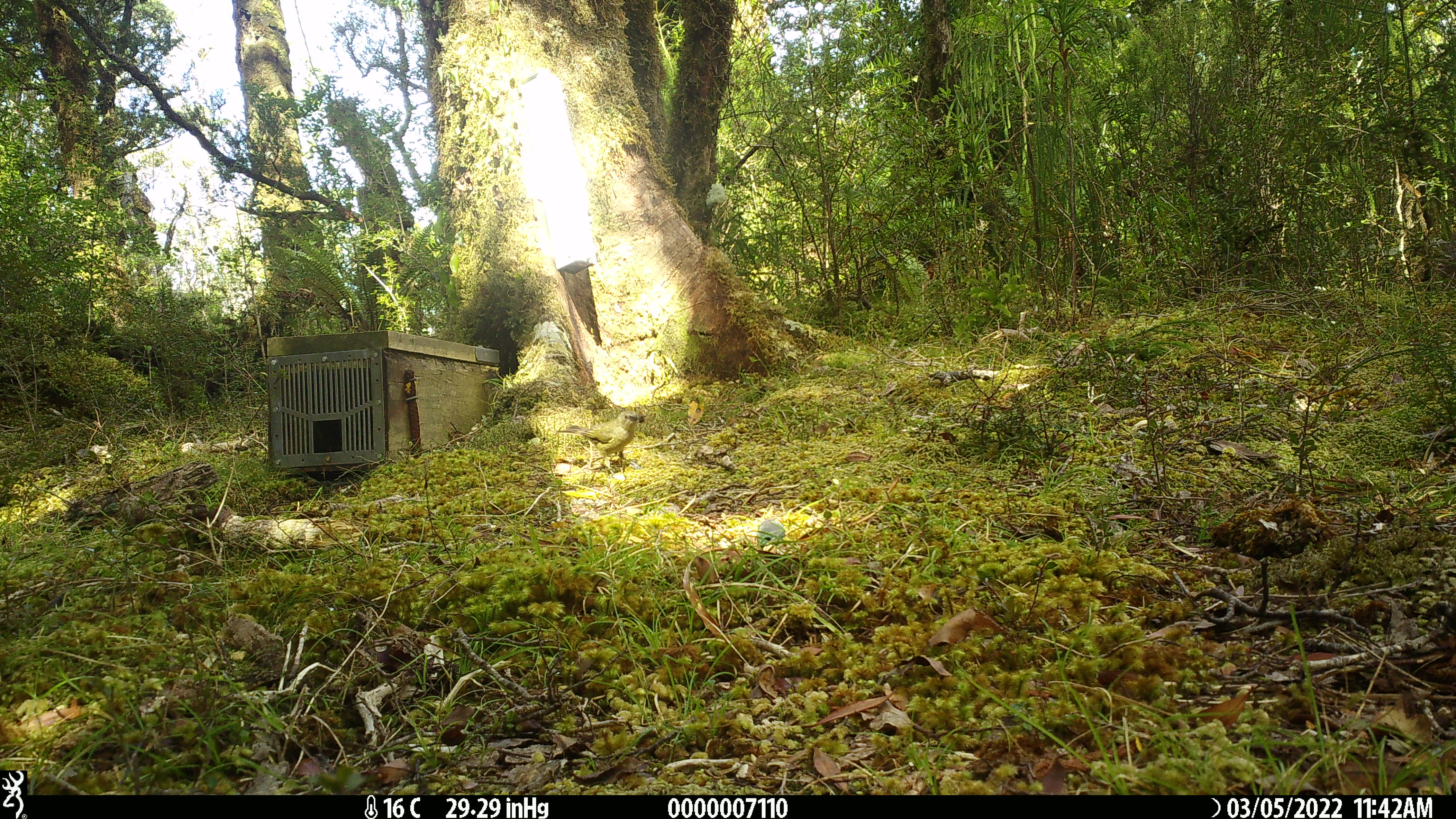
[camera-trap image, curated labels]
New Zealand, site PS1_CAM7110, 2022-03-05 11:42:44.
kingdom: Animalia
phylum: Chordata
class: Aves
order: Passeriformes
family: Meliphagidae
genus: Anthornis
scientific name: Anthornis melanura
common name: new zealand bellbird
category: bellbird